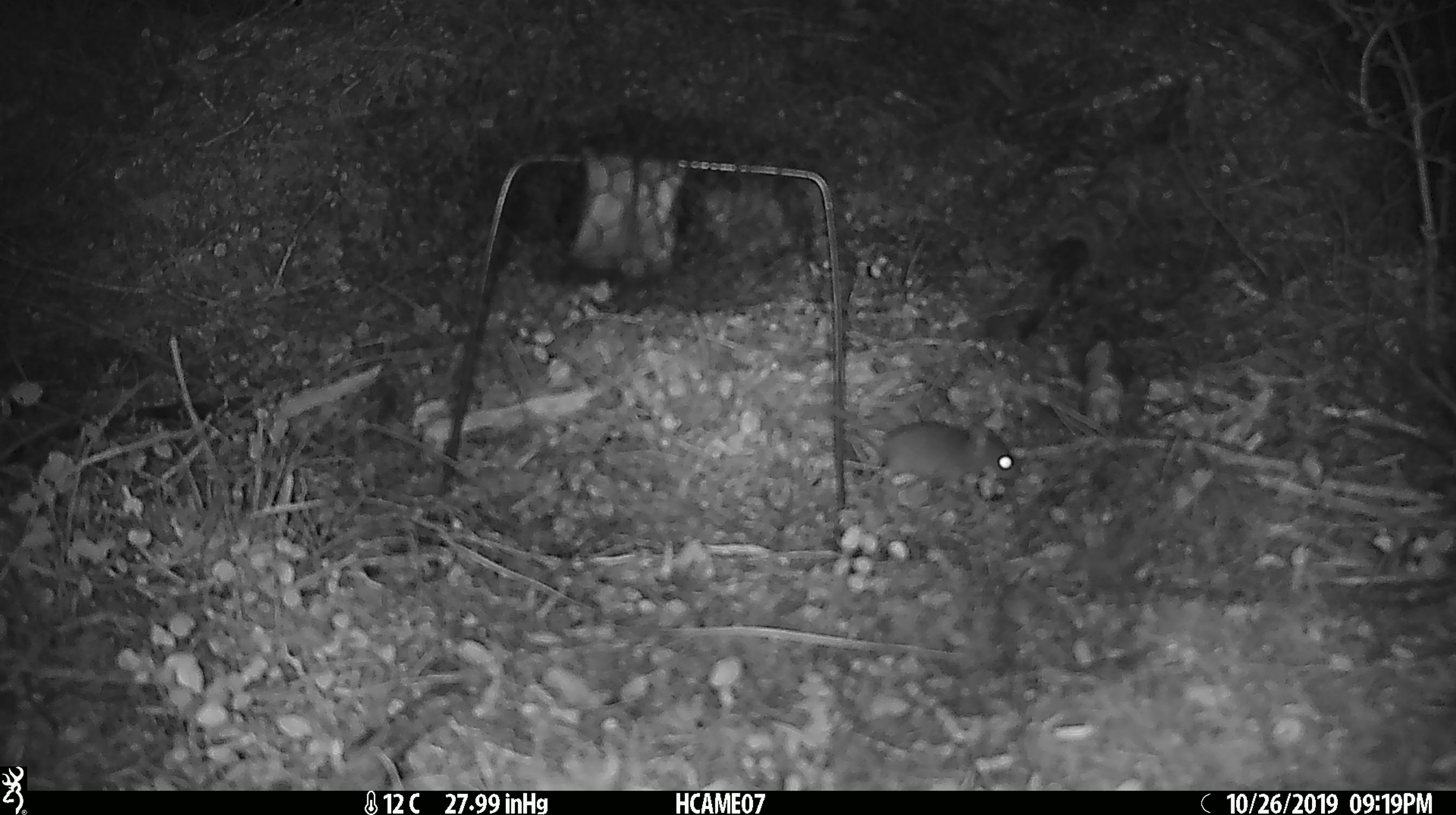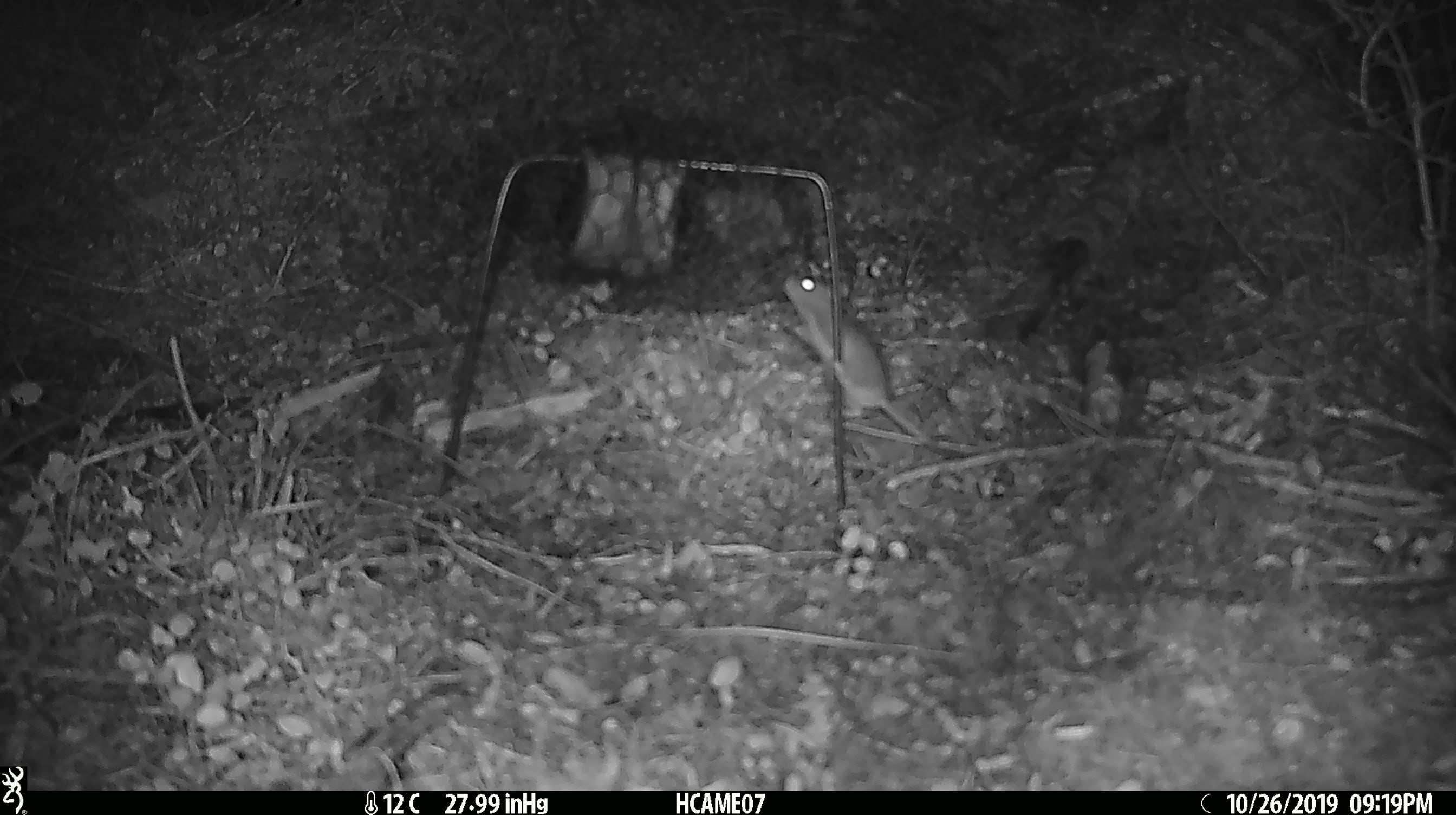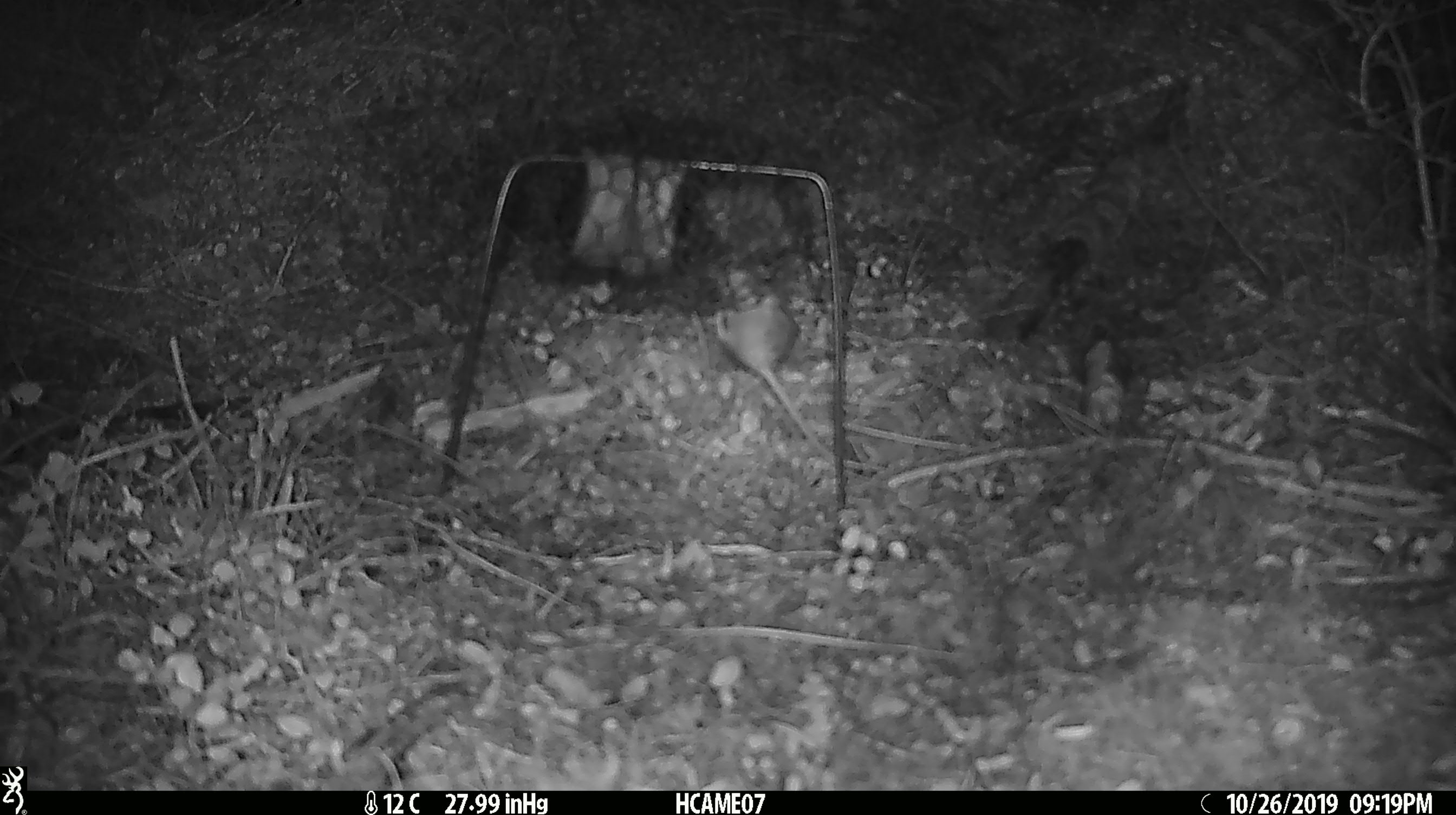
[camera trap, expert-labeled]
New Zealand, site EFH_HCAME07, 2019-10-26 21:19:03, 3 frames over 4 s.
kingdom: Animalia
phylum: Chordata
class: Mammalia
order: Rodentia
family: Muridae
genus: Mus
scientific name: Mus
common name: mouse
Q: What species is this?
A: Mouse (Mus).